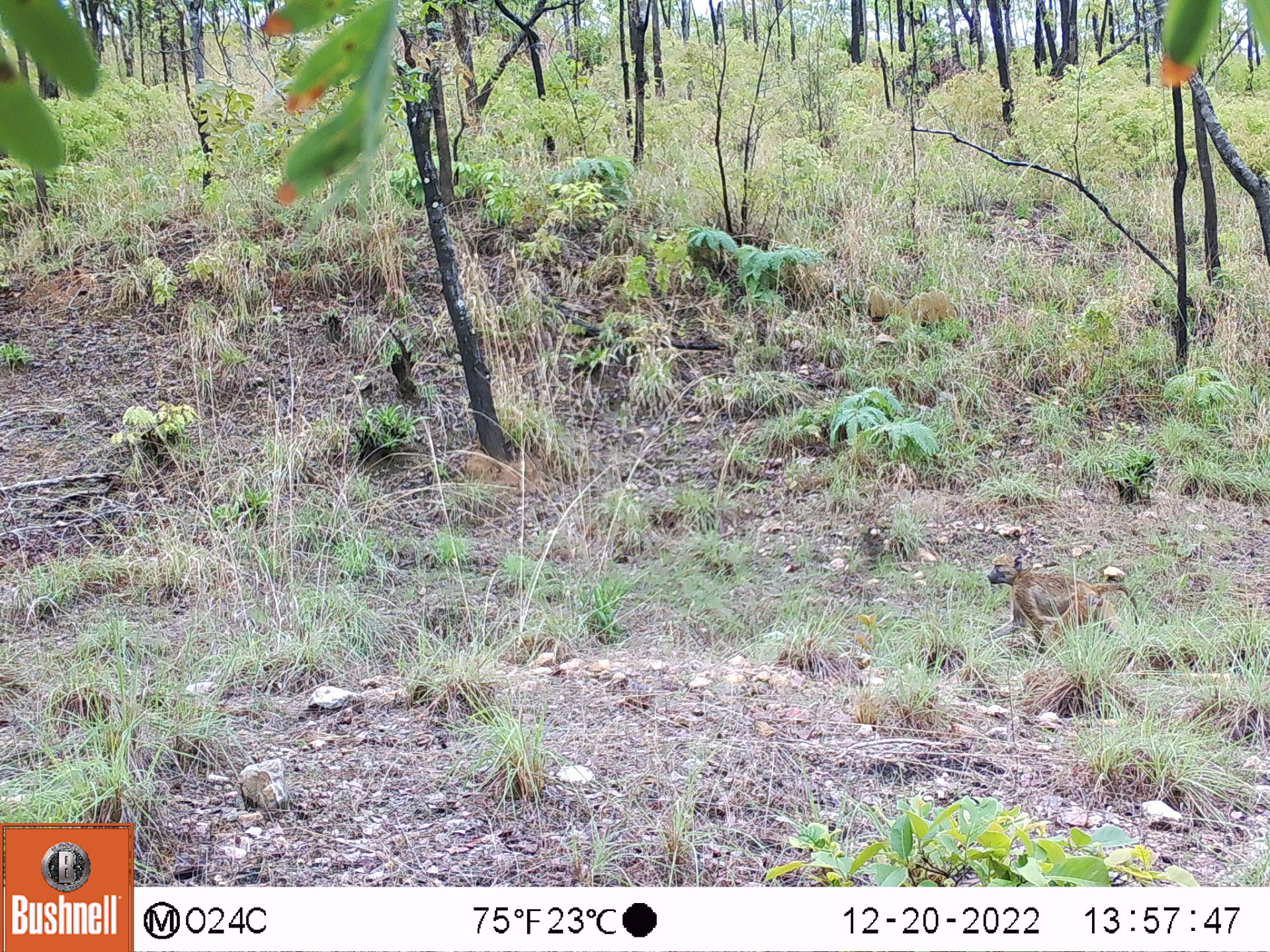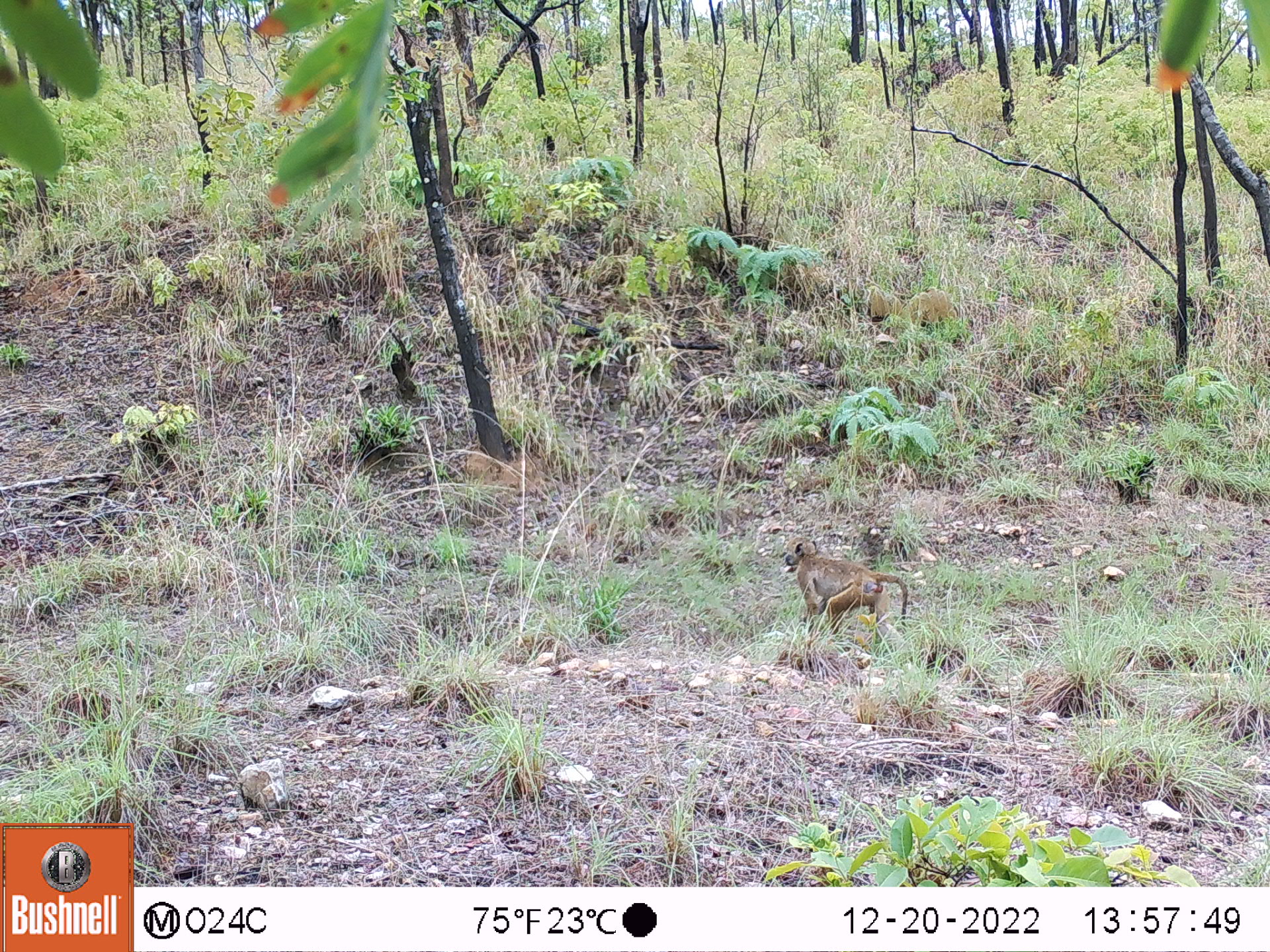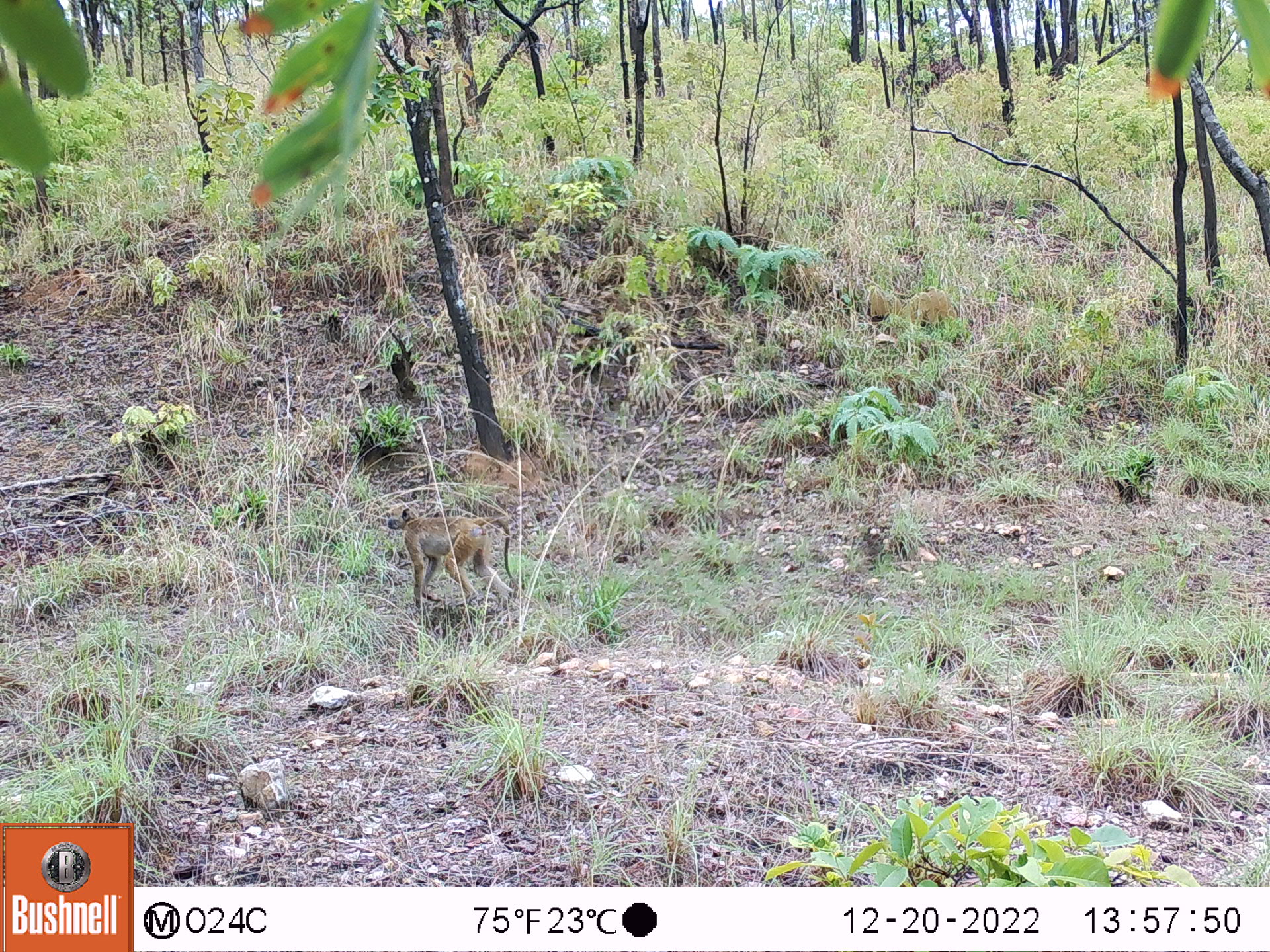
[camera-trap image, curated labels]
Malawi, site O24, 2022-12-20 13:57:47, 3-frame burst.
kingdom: Animalia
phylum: Chordata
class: Mammalia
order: Primates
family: Cercopithecidae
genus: Papio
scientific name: Papio cynocephalus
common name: yellow baboon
Yellow baboon (Papio cynocephalus), count 1.